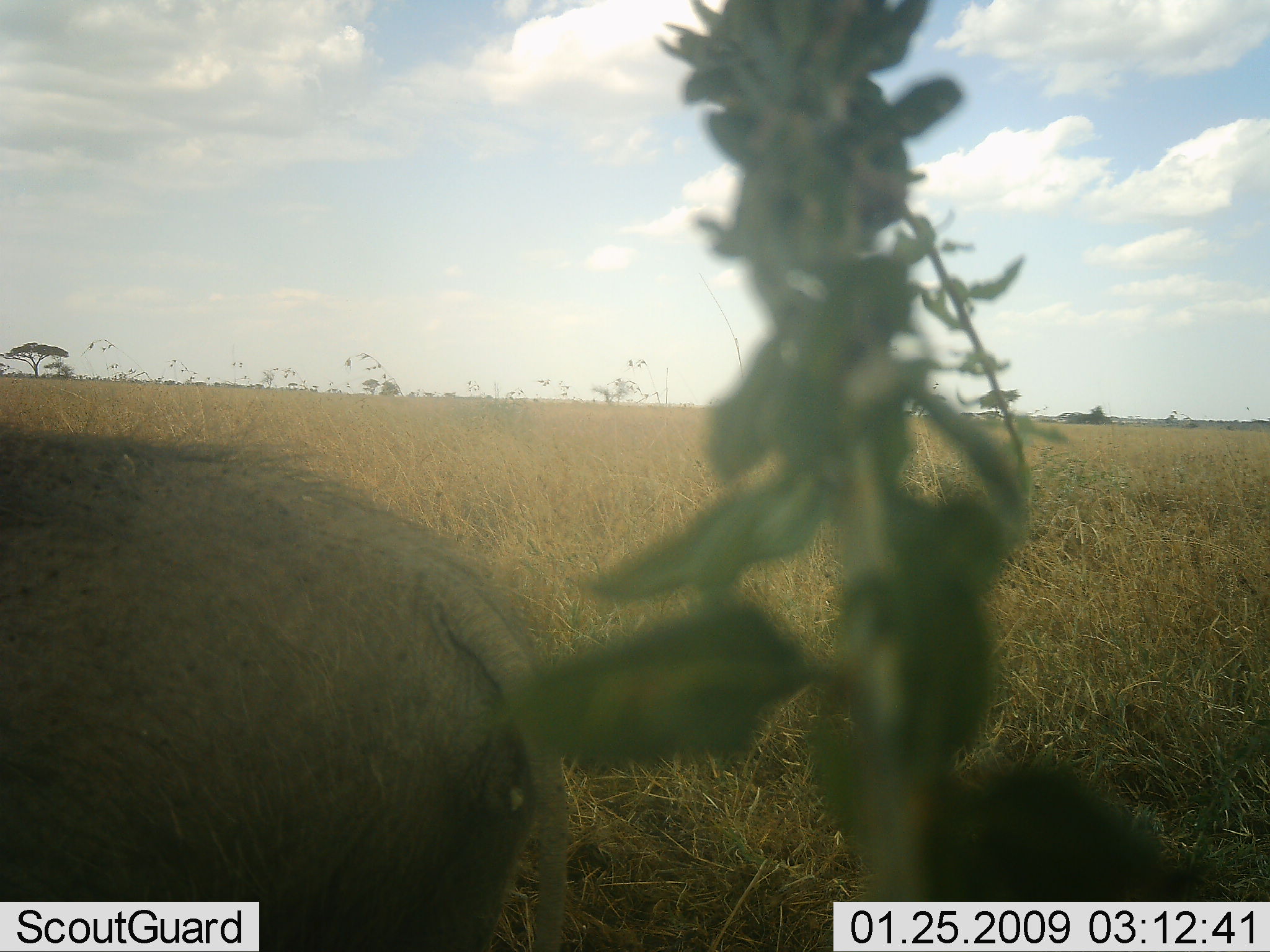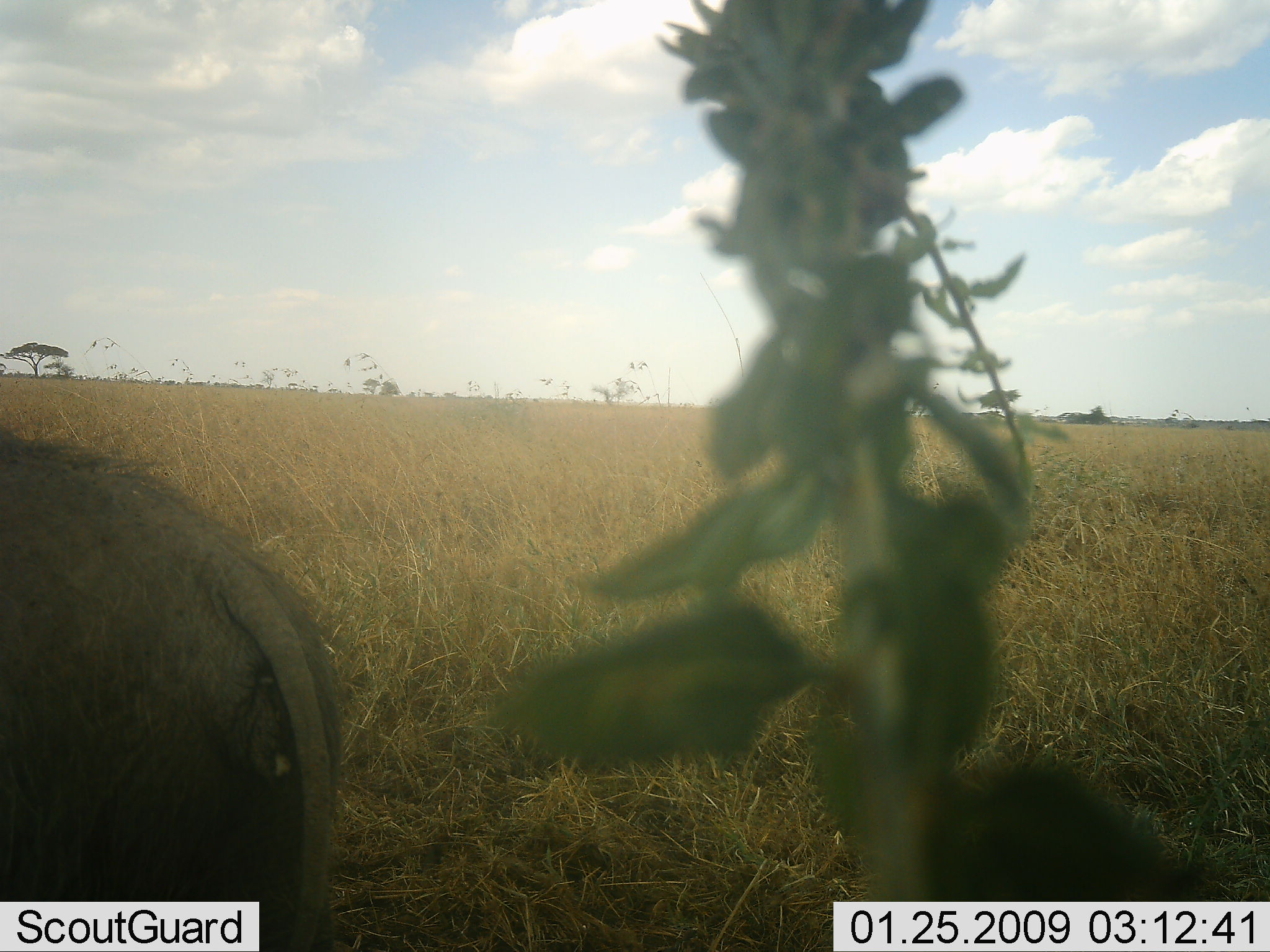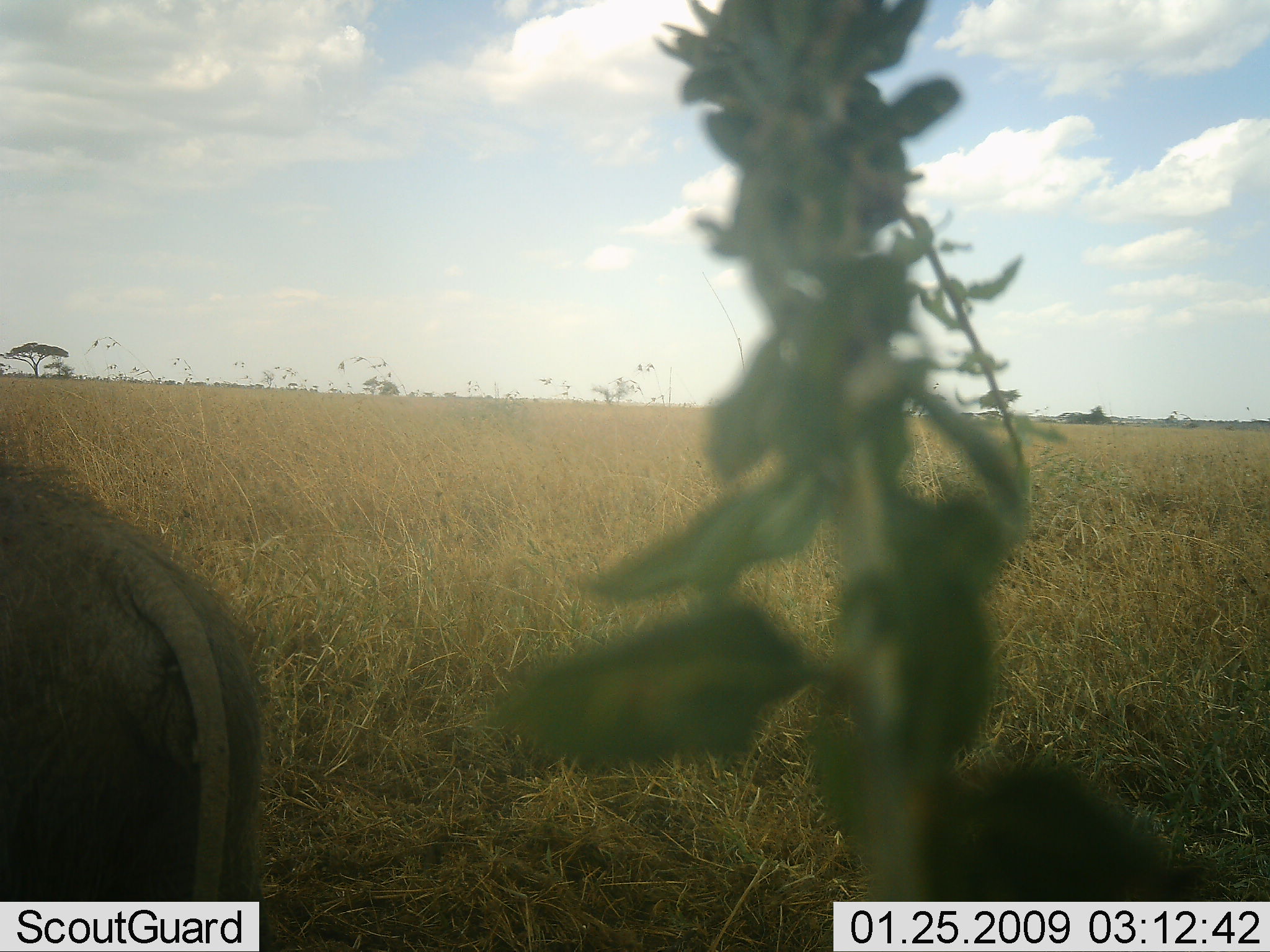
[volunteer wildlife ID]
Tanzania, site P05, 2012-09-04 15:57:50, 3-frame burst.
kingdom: Animalia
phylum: Chordata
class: Mammalia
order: Artiodactyla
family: Suidae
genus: Phacochoerus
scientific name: Phacochoerus africanus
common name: warthog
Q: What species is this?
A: Warthog (Phacochoerus africanus).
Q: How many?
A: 1.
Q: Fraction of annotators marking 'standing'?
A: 100%.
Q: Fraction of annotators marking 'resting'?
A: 0%.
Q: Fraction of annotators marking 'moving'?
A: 0%.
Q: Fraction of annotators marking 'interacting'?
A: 0%.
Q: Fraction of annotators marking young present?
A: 0%.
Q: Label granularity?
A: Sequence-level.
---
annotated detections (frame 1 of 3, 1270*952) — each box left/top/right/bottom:
animal: 0/431/567/952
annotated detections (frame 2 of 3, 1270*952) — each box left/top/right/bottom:
animal: 0/430/342/952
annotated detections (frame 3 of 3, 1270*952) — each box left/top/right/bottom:
animal: 0/472/260/952